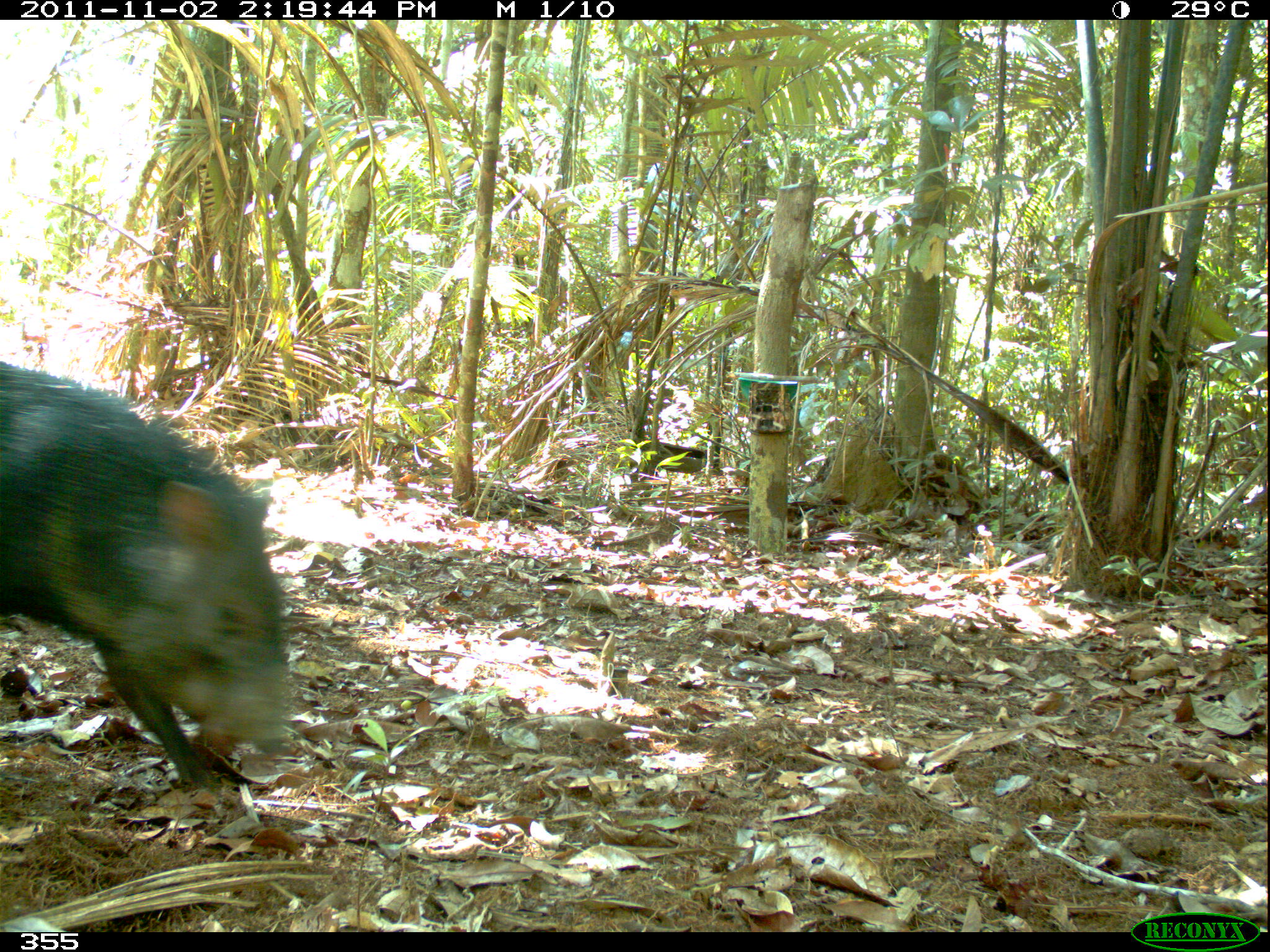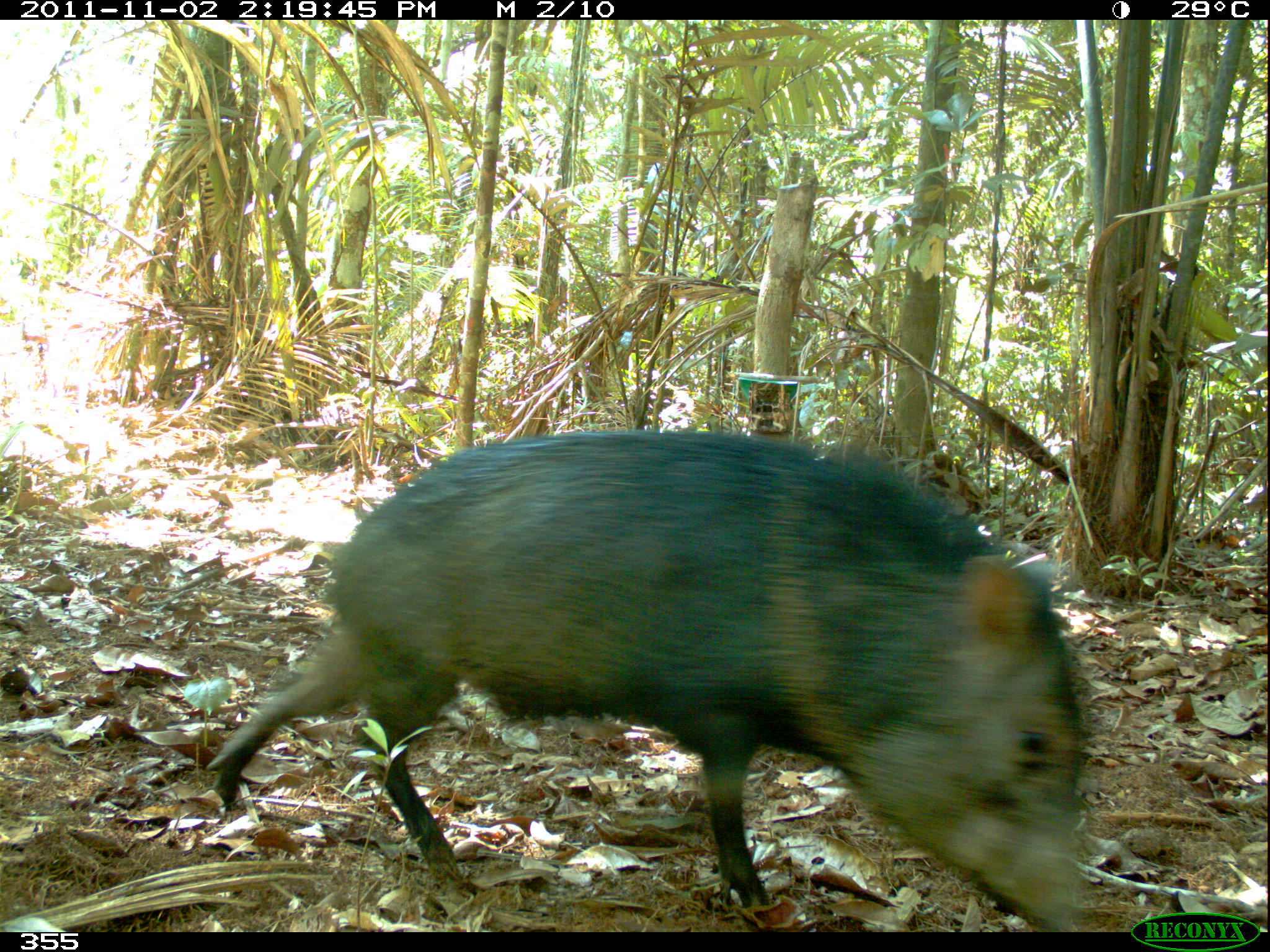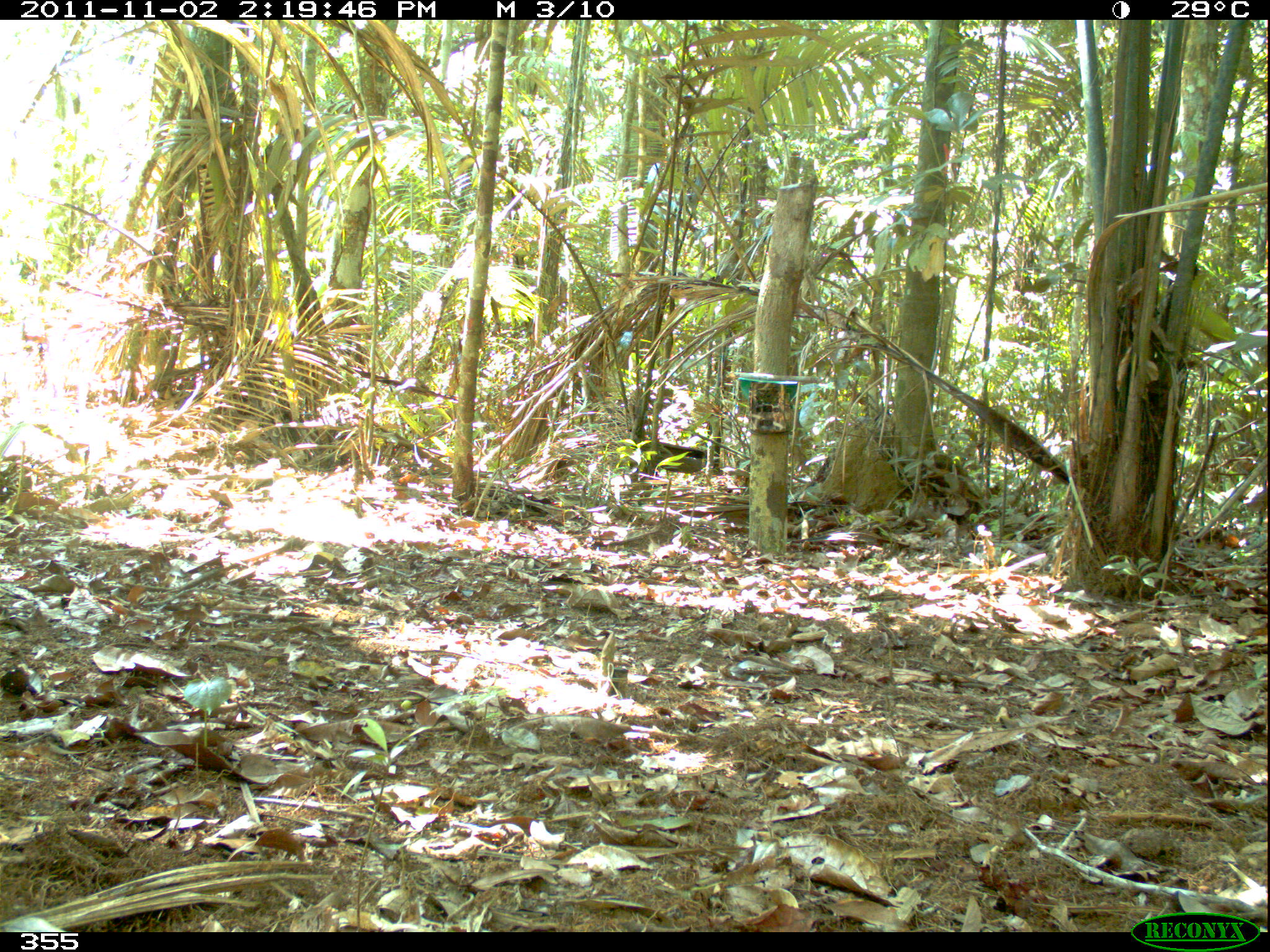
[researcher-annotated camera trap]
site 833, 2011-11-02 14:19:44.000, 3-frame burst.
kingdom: Animalia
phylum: Chordata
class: Mammalia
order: Artiodactyla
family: Tayassuidae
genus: Pecari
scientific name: Pecari tajacu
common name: collared peccary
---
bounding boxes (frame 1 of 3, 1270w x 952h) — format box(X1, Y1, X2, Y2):
pecari tajacu: box(1, 348, 309, 806)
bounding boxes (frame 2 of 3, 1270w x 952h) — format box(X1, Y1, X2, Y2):
pecari tajacu: box(201, 415, 1107, 930)